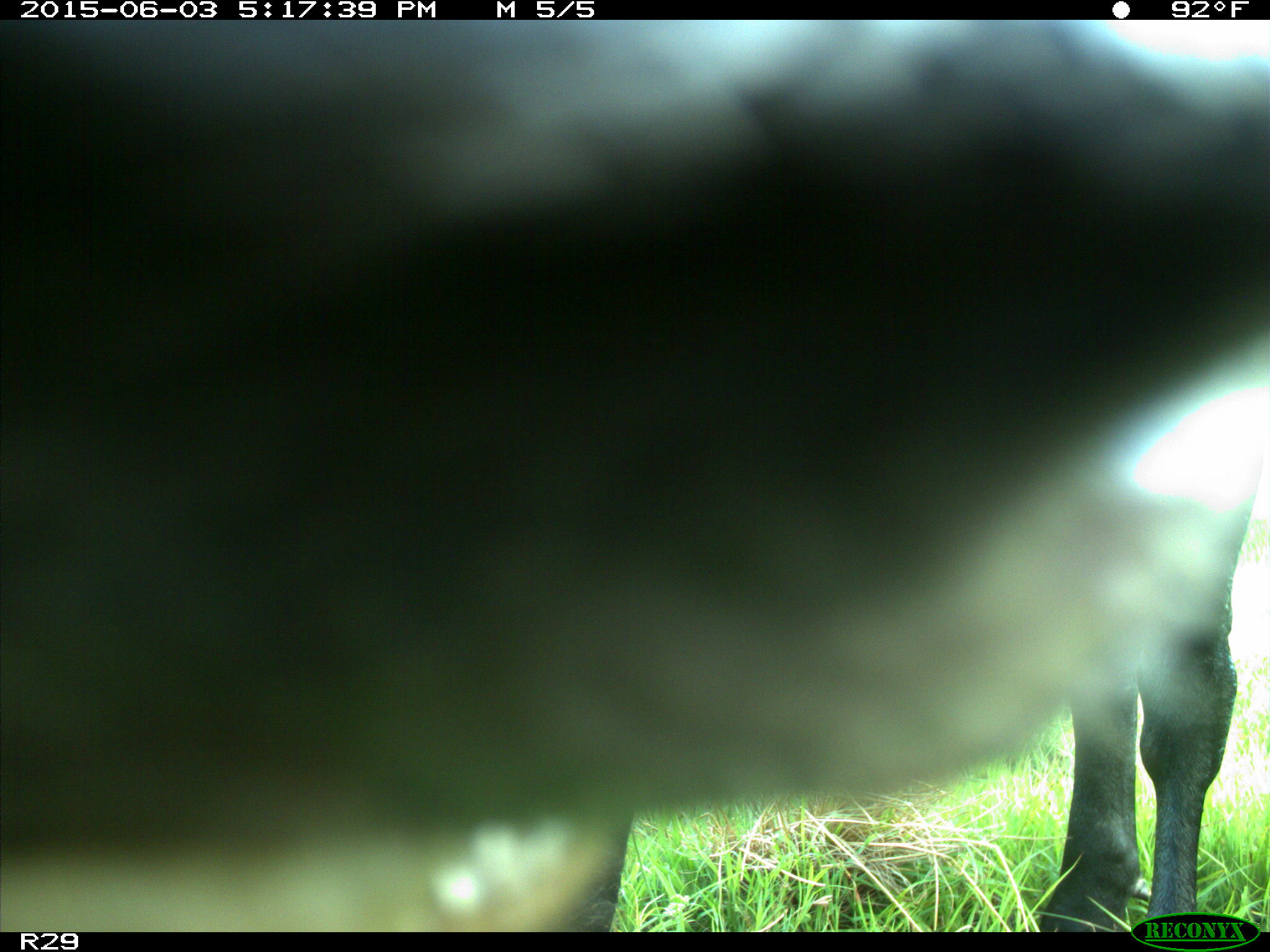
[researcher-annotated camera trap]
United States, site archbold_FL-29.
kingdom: Animalia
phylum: Chordata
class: Mammalia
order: Artiodactyla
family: Bovidae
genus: Bos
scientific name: Bos taurus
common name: domestic cow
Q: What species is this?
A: Bos taurus (domestic cow).